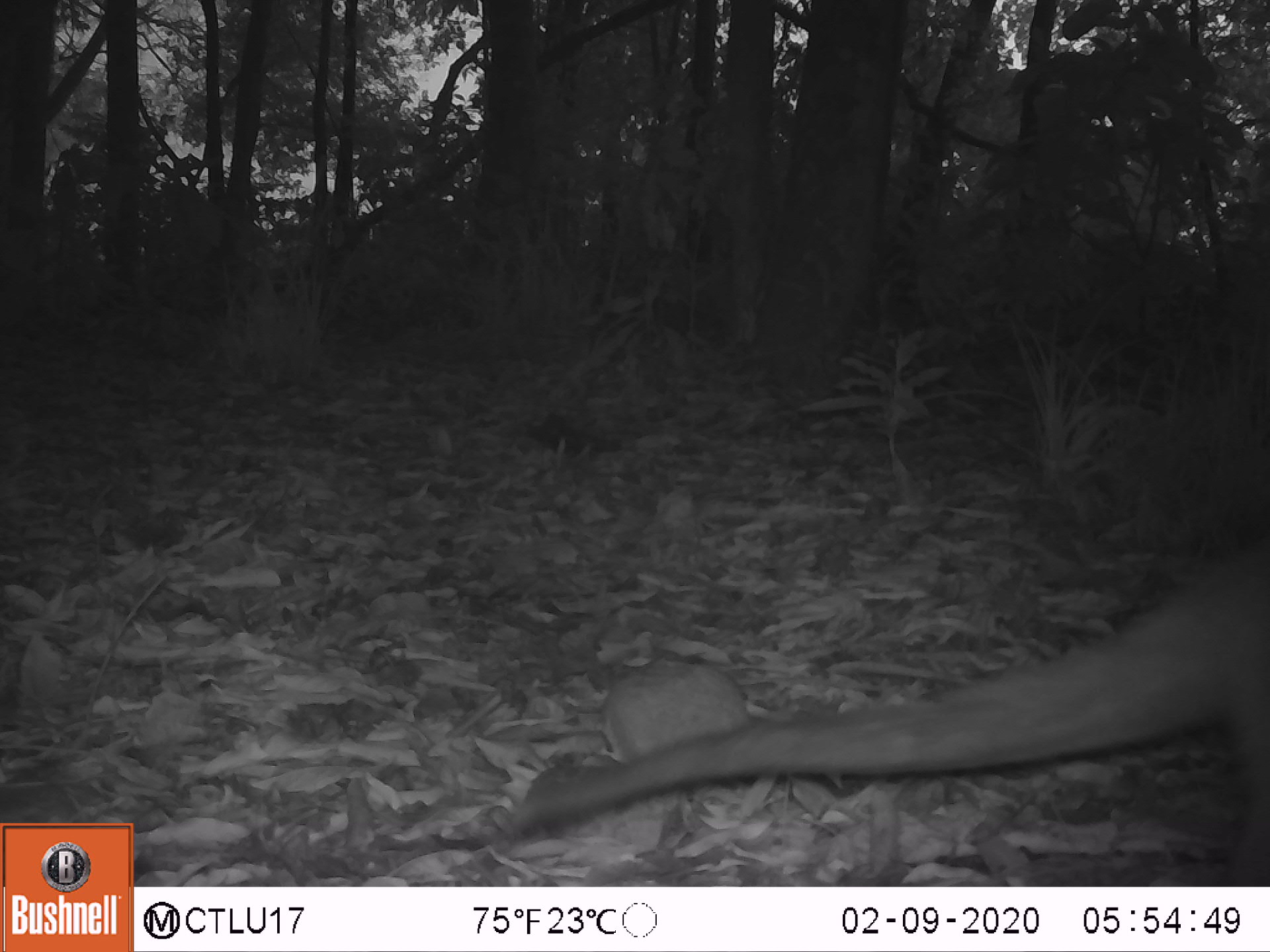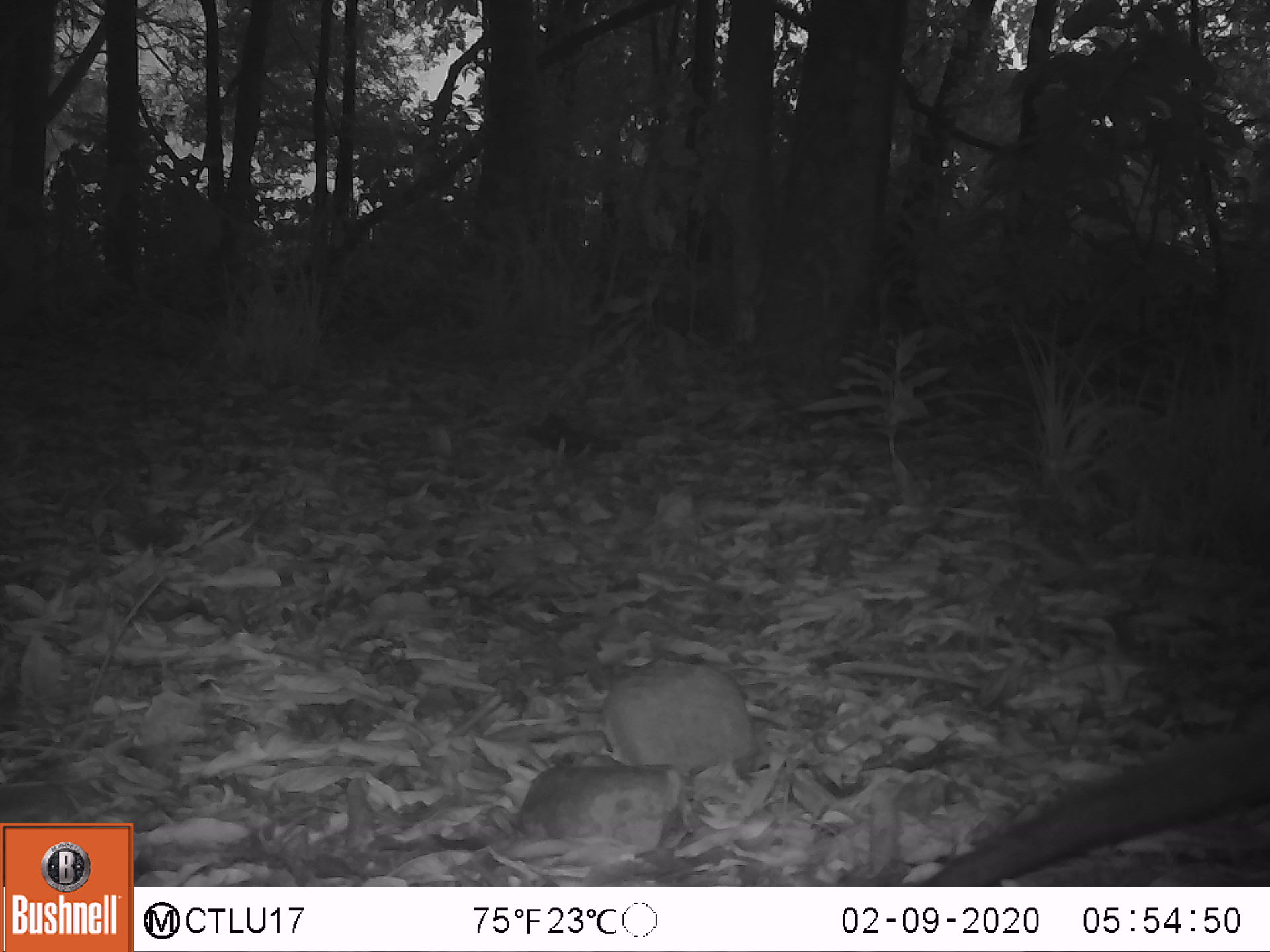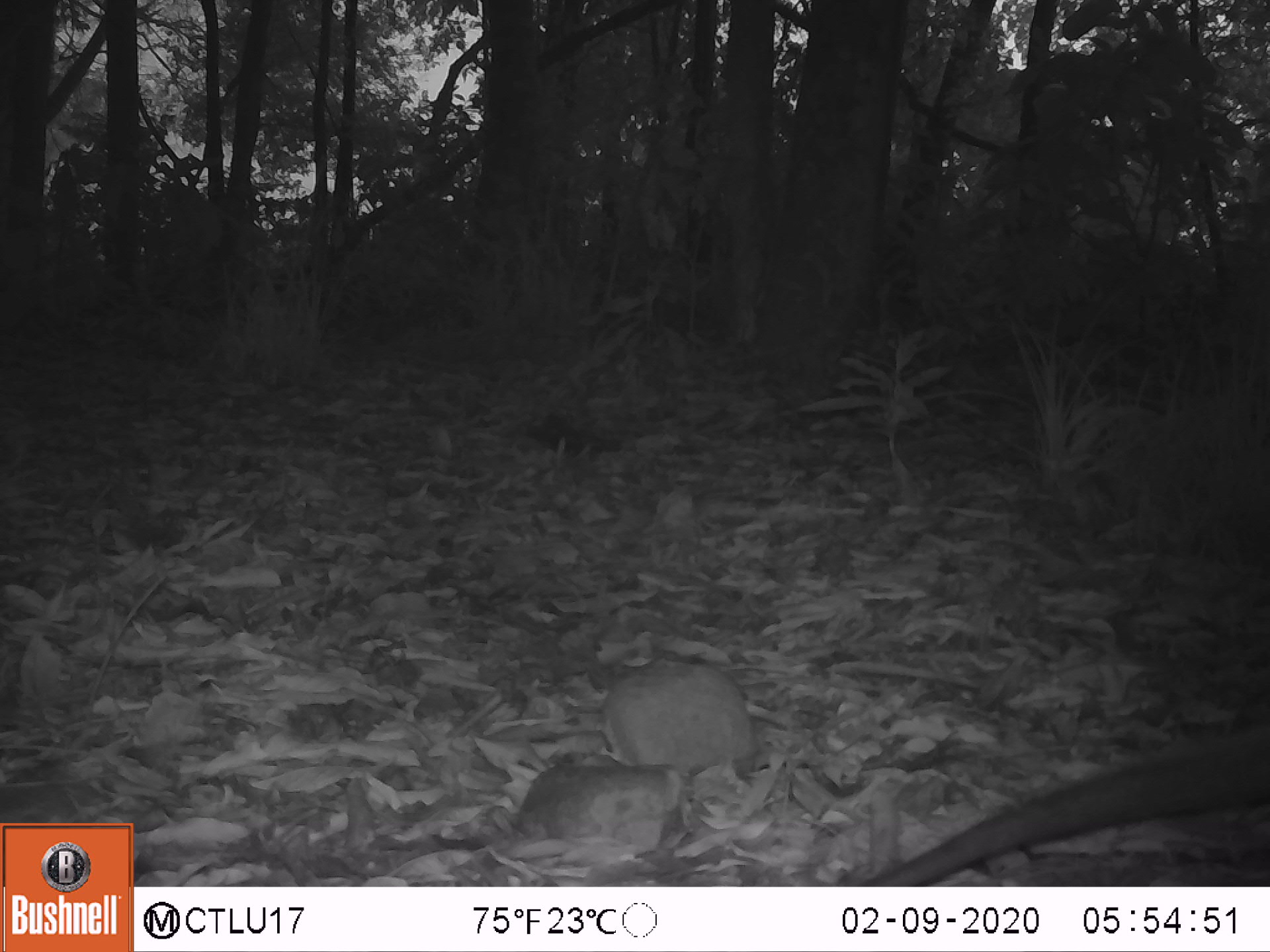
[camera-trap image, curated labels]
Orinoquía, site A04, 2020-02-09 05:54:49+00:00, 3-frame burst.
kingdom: Animalia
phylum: Chordata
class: Mammalia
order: Pilosa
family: Myrmecophagidae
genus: Tamandua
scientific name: Tamandua tetradactyla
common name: southern tamandua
Southern tamandua (Tamandua tetradactyla).